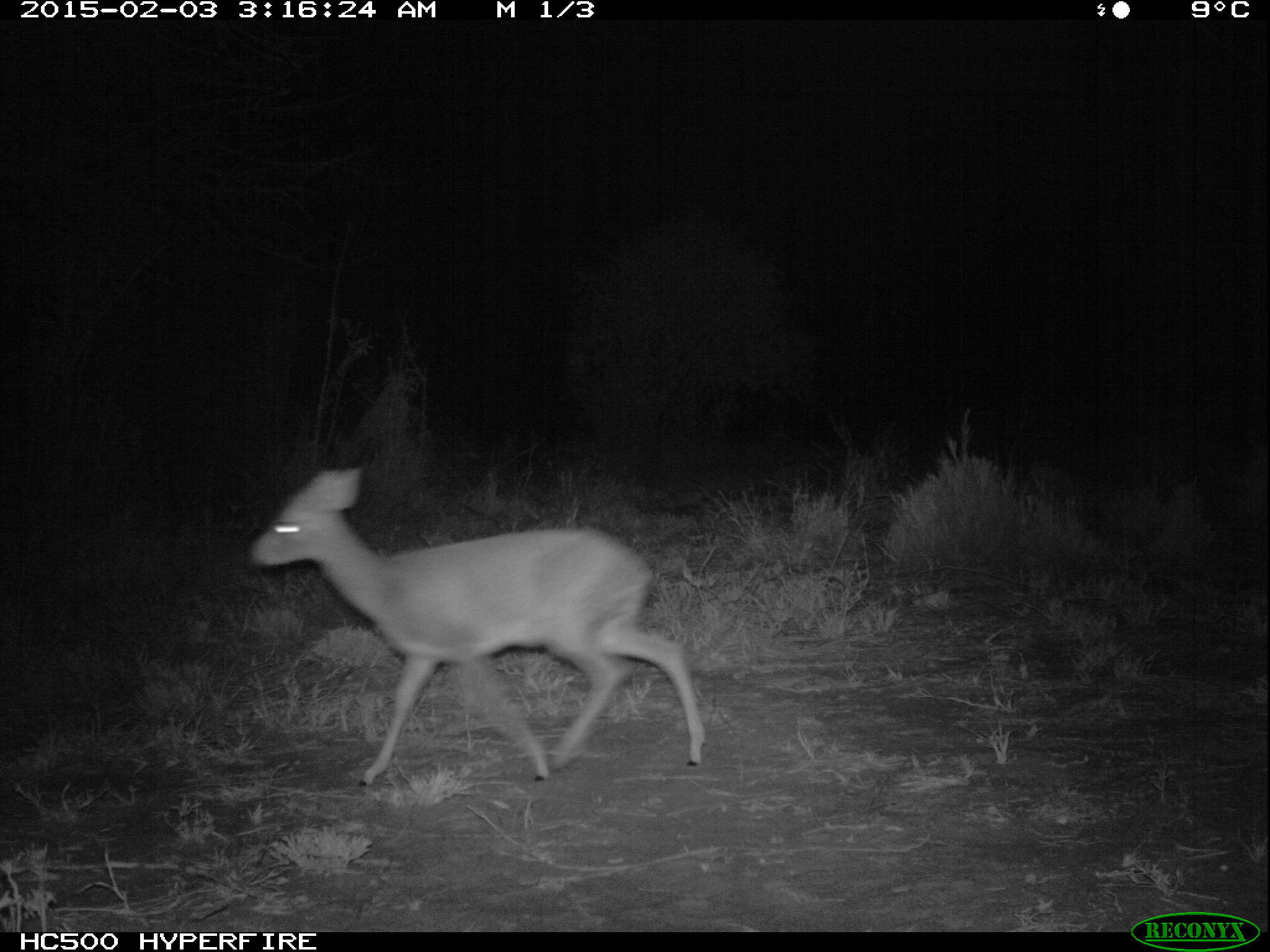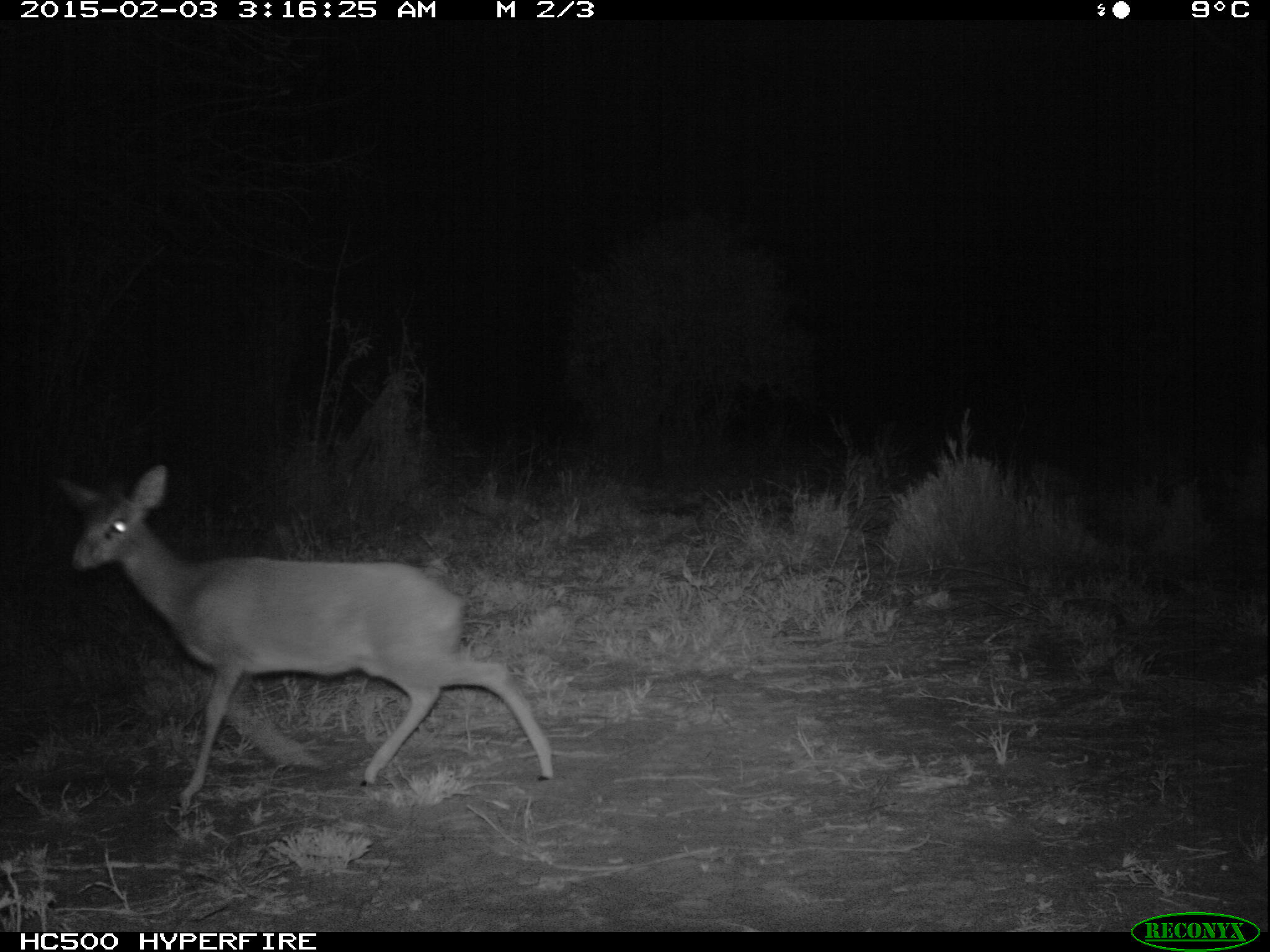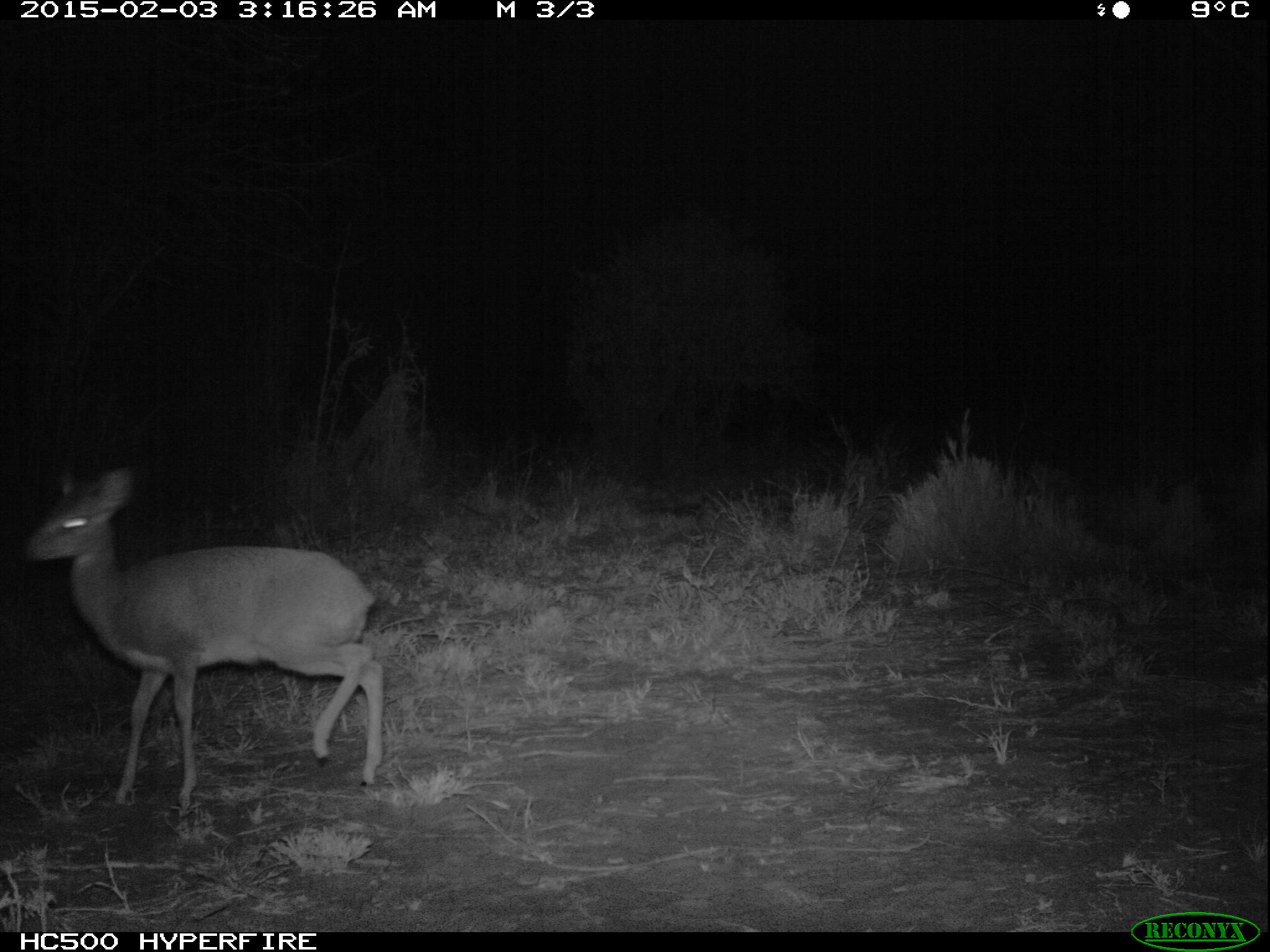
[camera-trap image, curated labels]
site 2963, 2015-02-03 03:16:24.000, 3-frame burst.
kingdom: Animalia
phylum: Chordata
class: Mammalia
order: Artiodactyla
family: Bovidae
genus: Madoqua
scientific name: Madoqua guentheri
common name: günther's dik-dik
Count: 1.